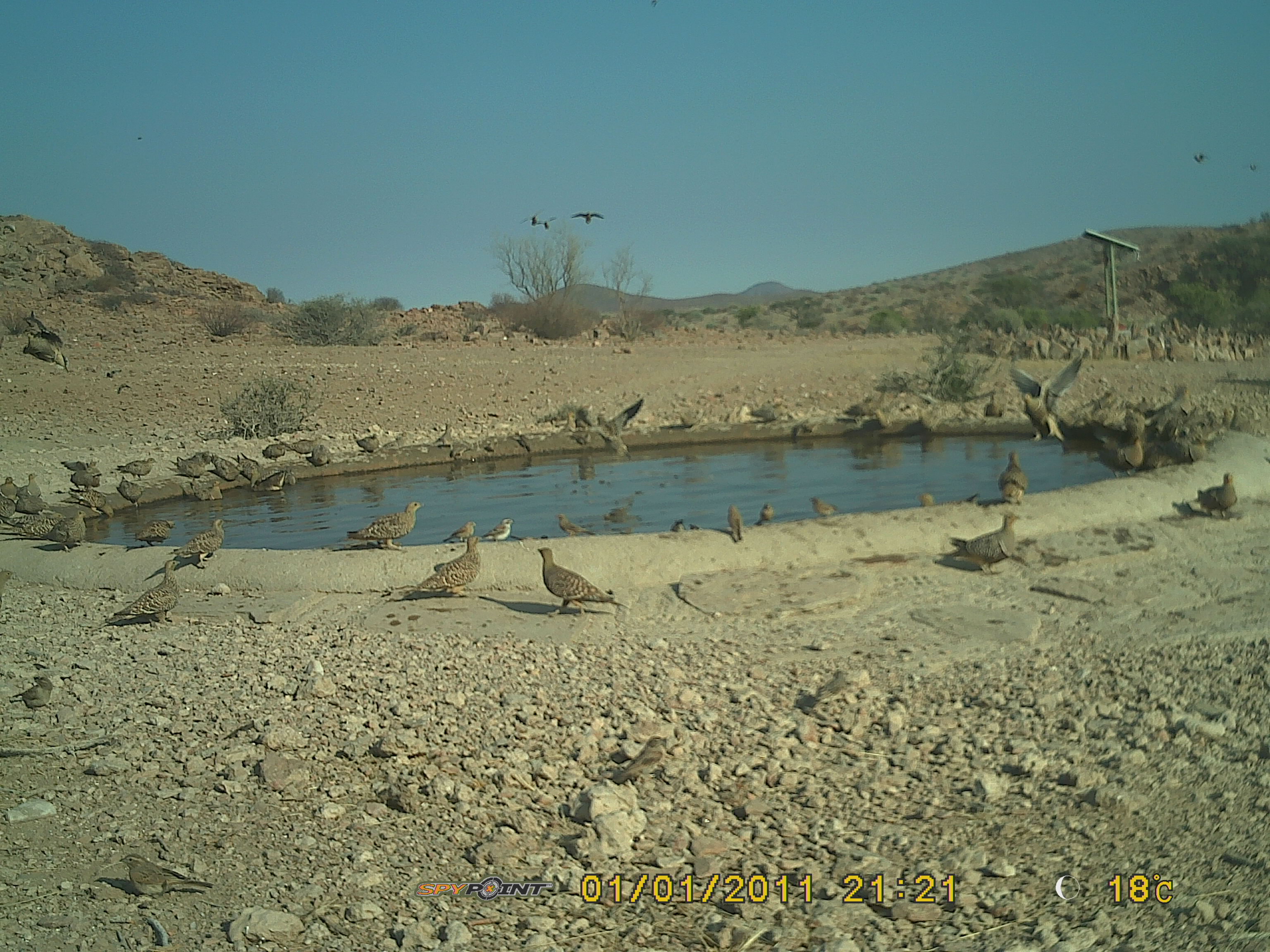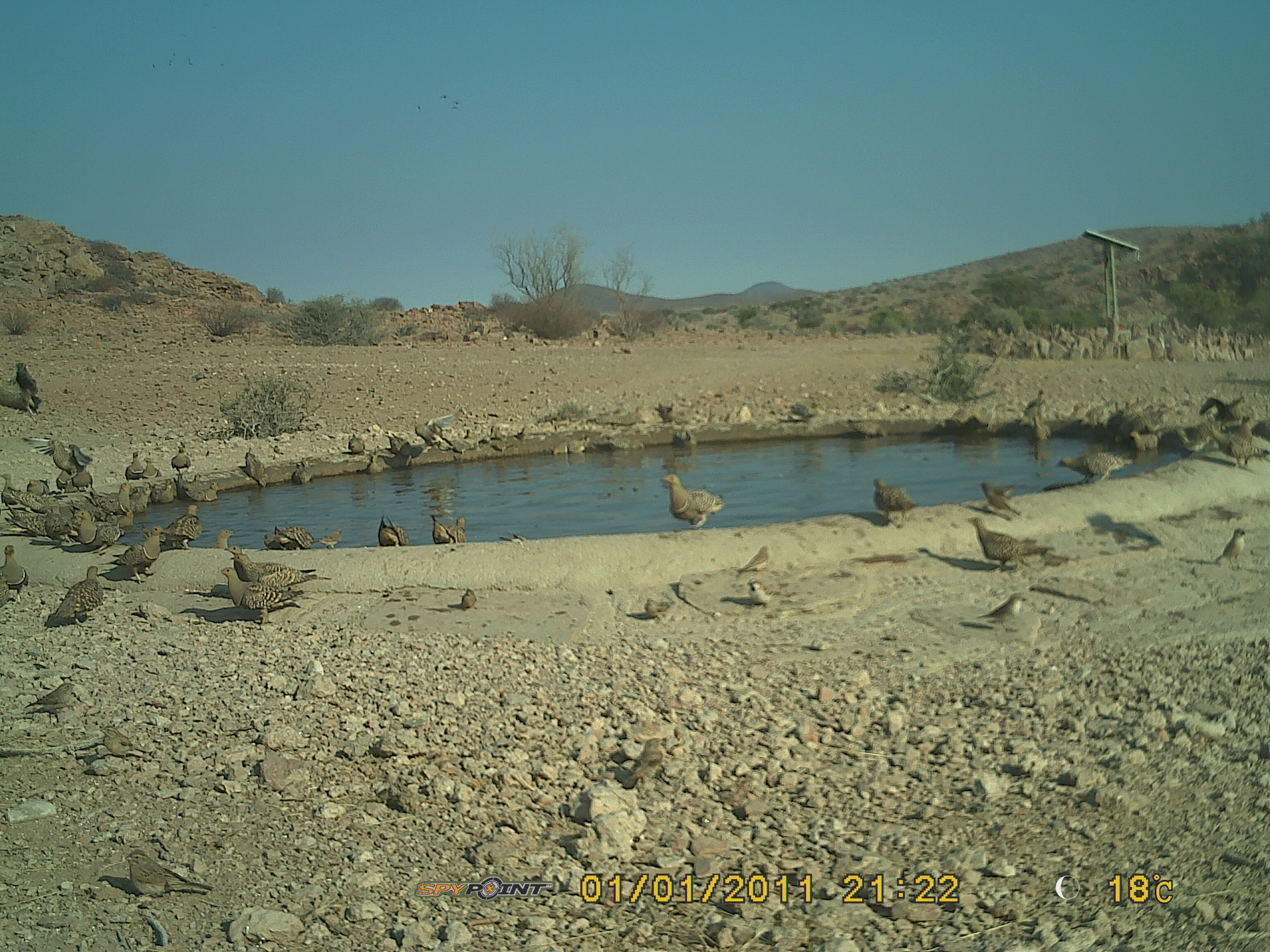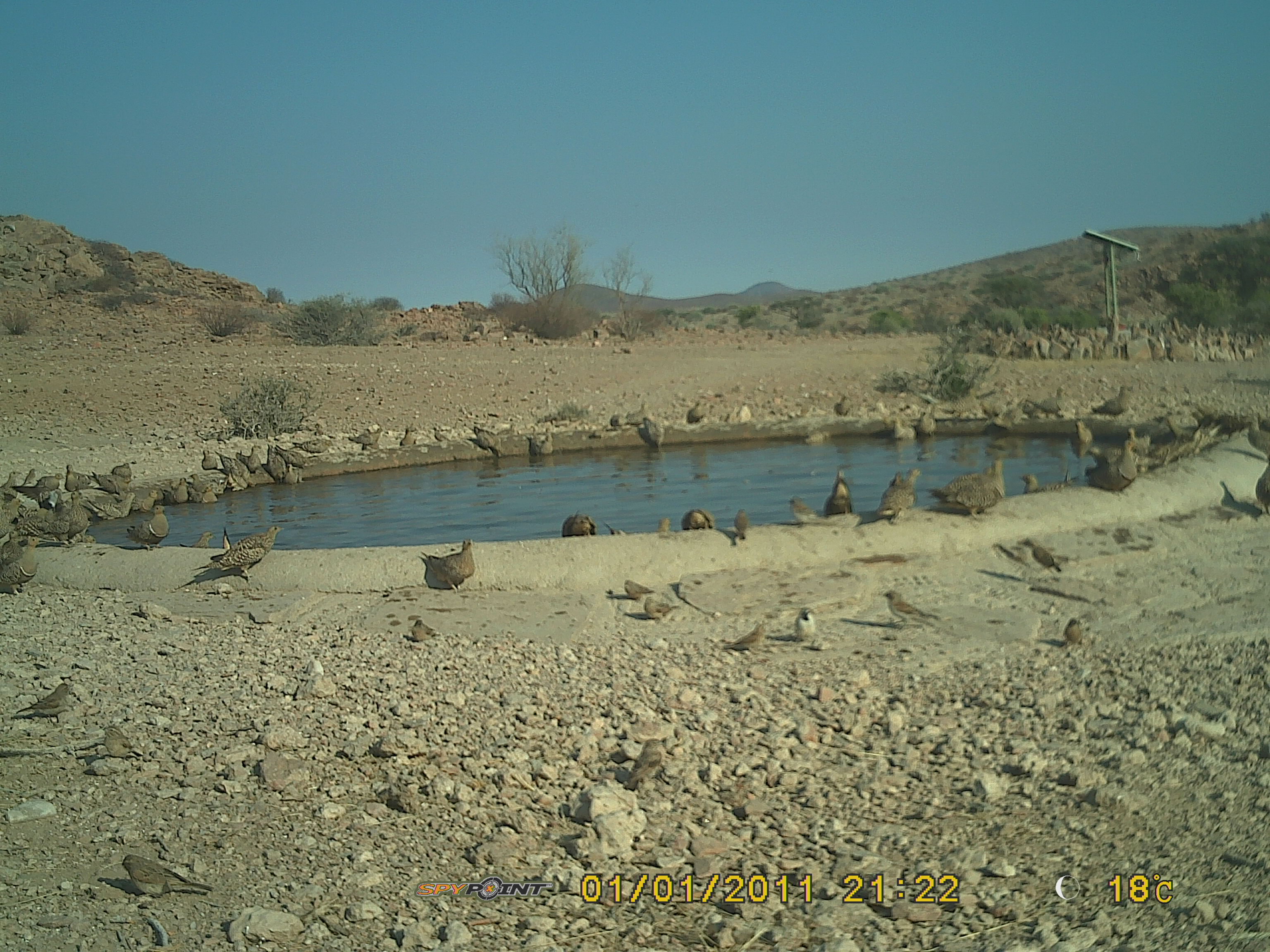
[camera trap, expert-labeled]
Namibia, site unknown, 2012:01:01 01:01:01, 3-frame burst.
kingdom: Animalia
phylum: Chordata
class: Aves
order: Pterocliformes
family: Pteroclidae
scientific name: Pteroclidae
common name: sandgrouse